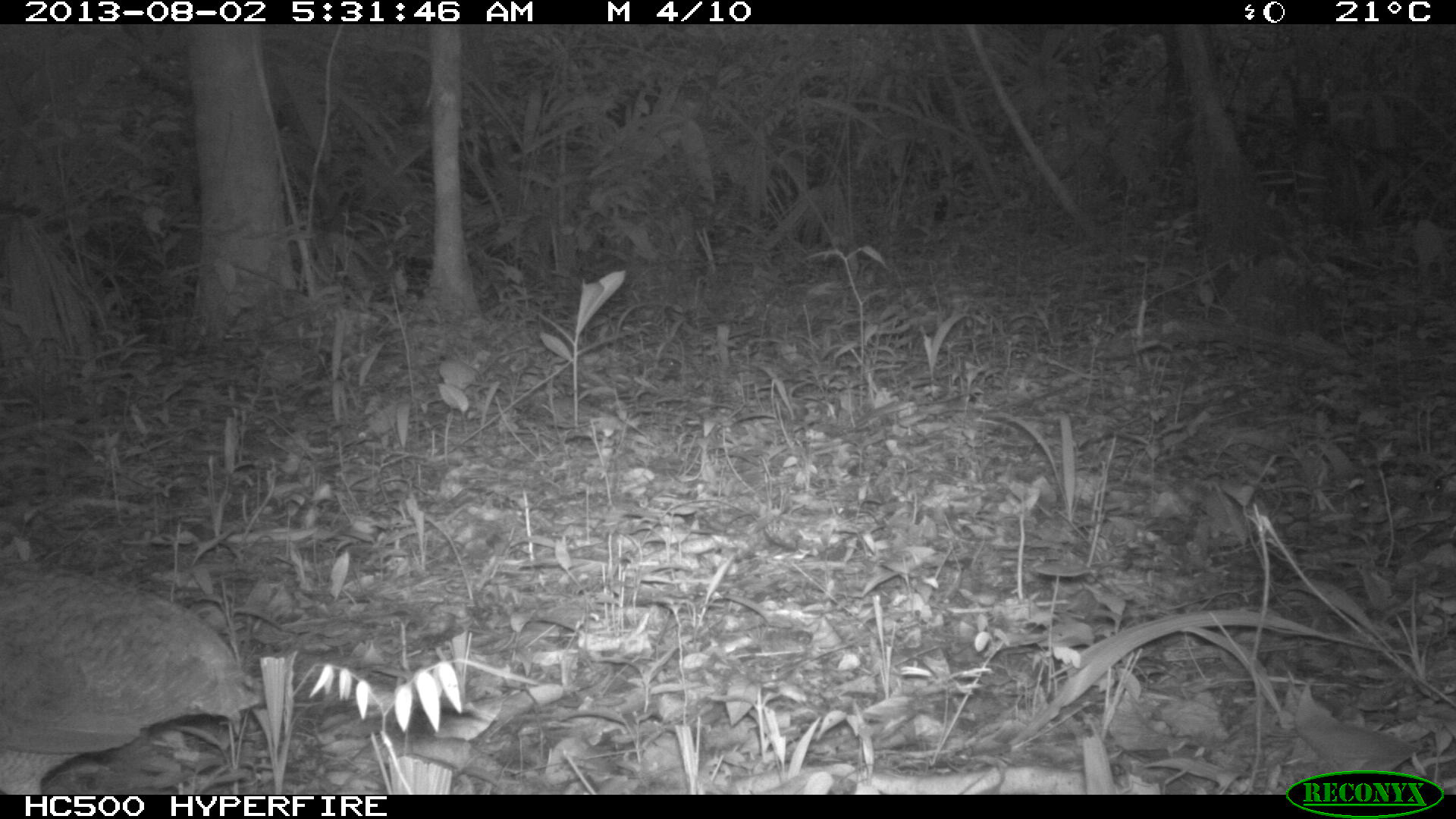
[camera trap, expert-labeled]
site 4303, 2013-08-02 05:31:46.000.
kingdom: Animalia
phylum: Chordata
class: Aves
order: Tinamiformes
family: Tinamidae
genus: Tinamus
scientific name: Tinamus major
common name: great tinamou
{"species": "Tinamus major (great tinamou)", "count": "1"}